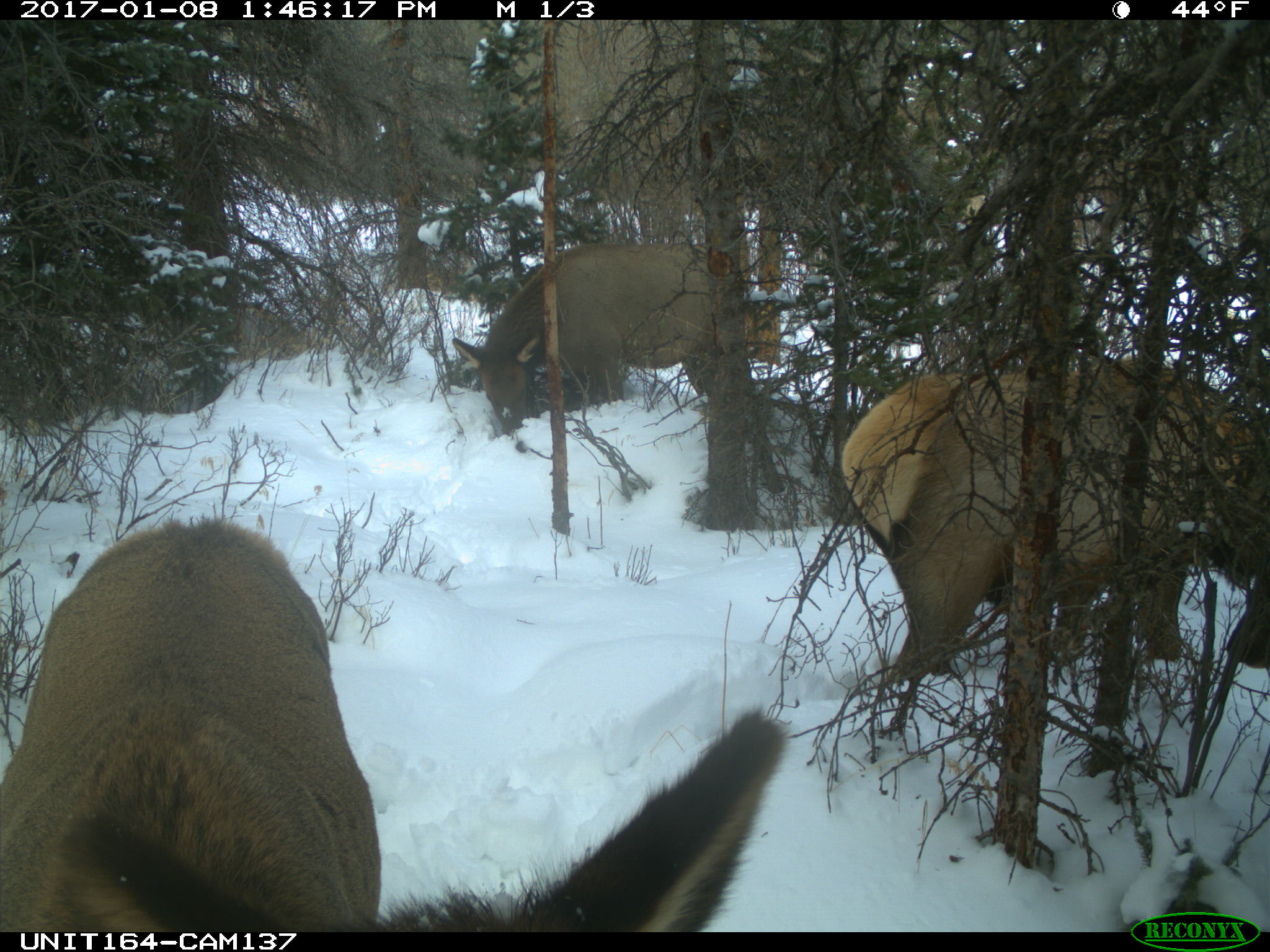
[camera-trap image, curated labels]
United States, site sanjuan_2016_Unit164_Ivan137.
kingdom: Animalia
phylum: Chordata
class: Mammalia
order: Artiodactyla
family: Cervidae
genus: Cervus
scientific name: Cervus elaphus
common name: red deer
Cervus elaphus (red deer).